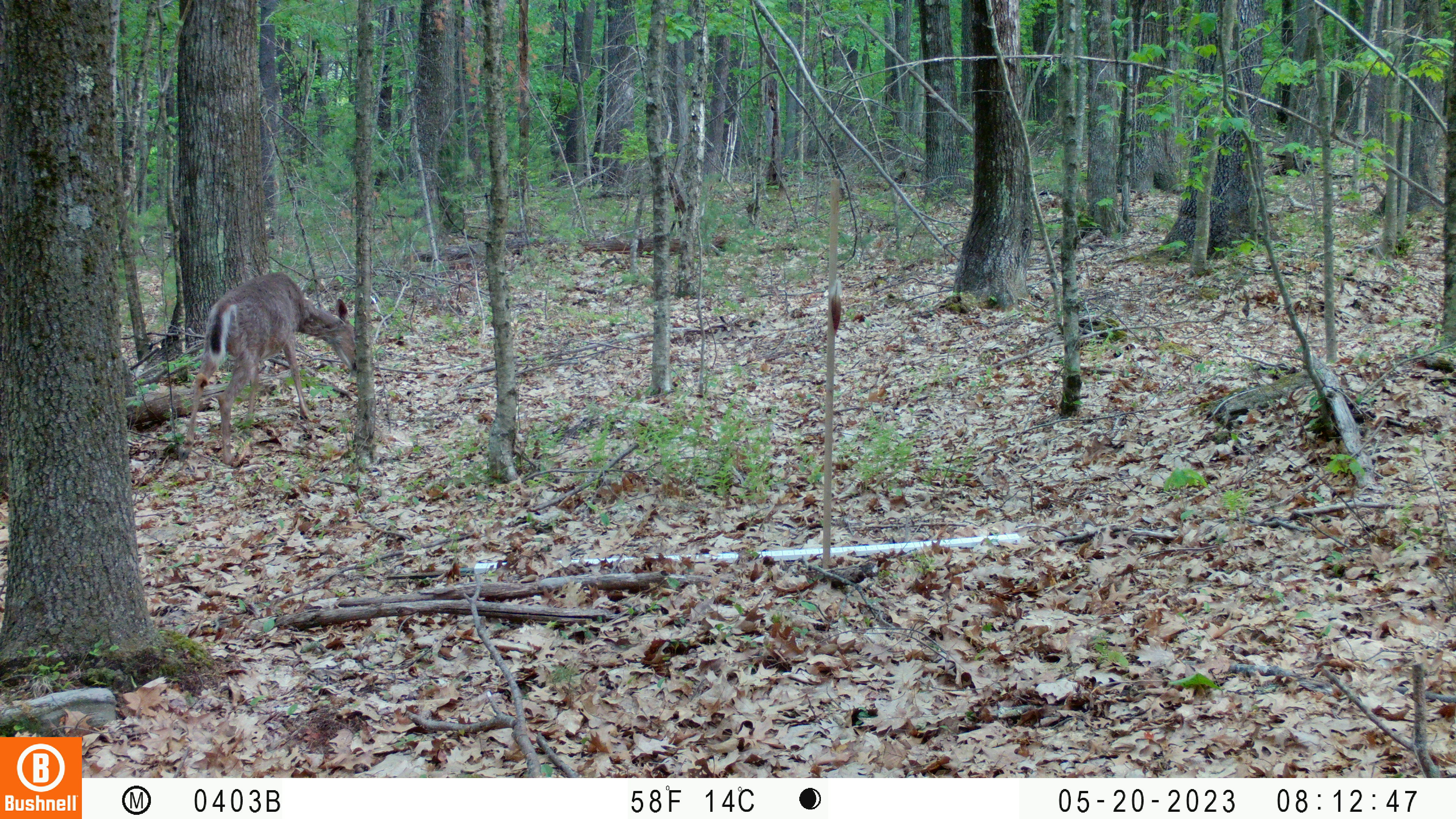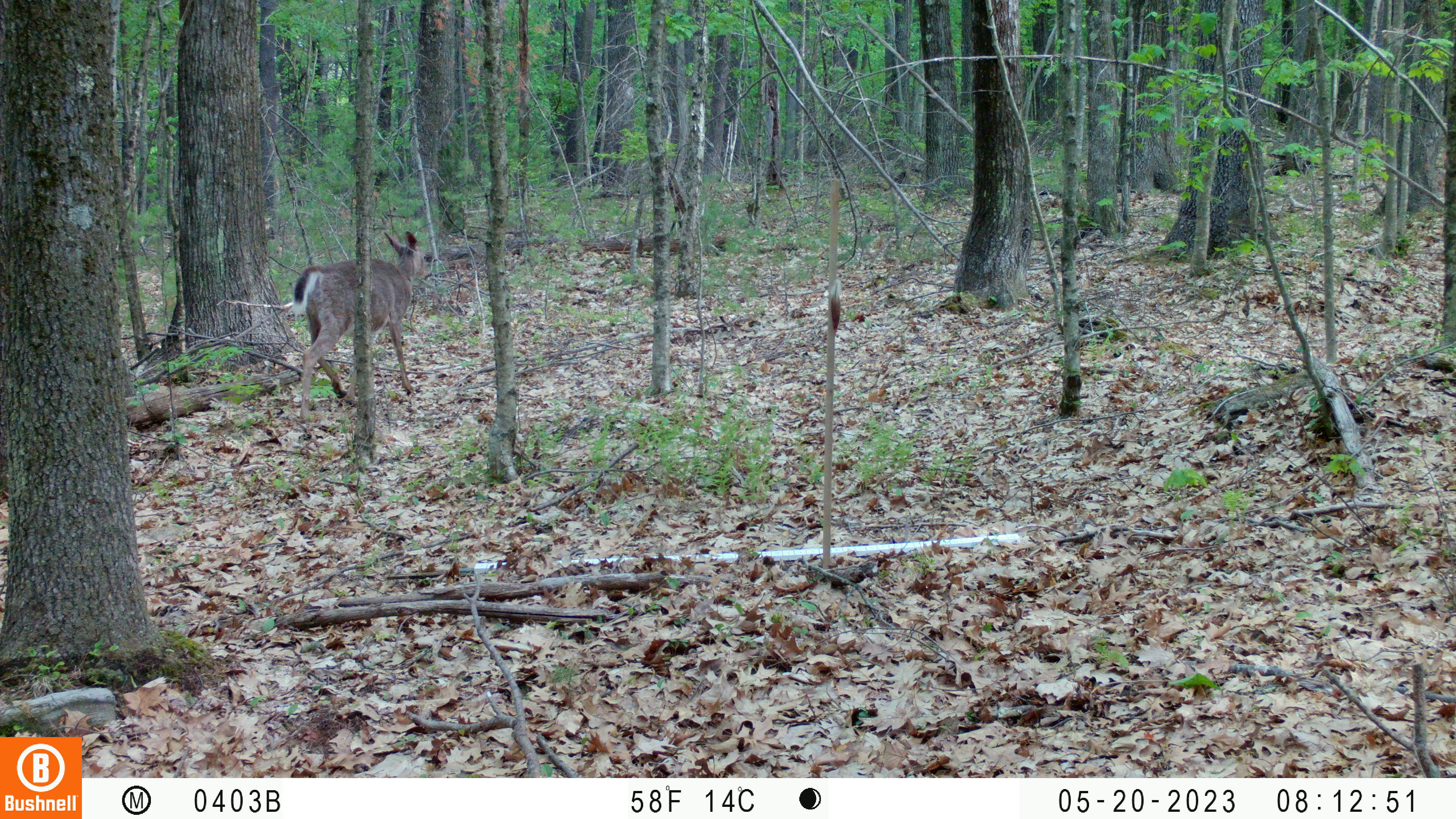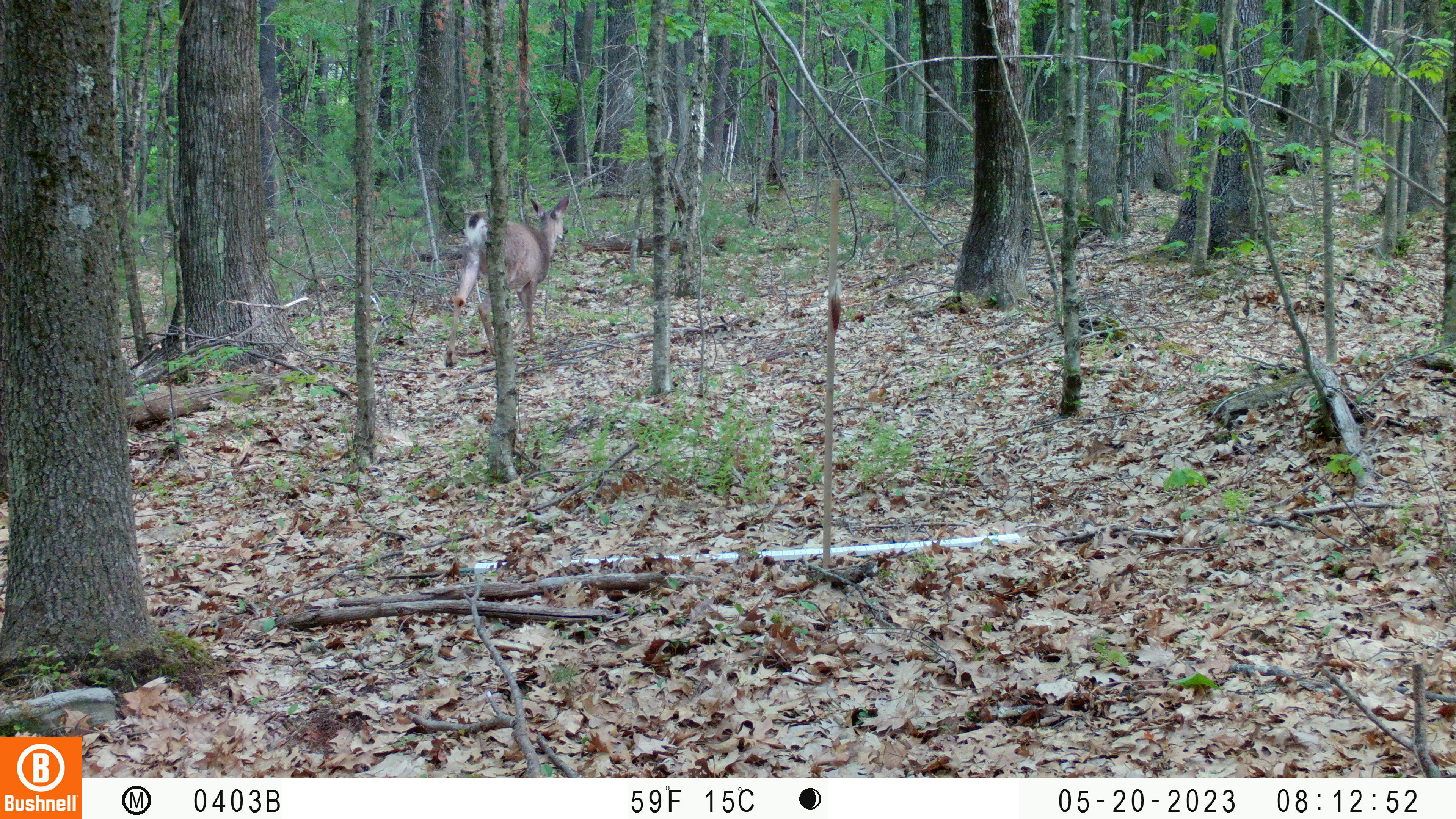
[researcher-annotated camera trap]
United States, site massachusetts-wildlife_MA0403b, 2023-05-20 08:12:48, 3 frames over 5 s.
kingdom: Animalia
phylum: Chordata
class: Mammalia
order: Artiodactyla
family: Cervidae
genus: Odocoileus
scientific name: Odocoileus virginianus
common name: white-tailed deer